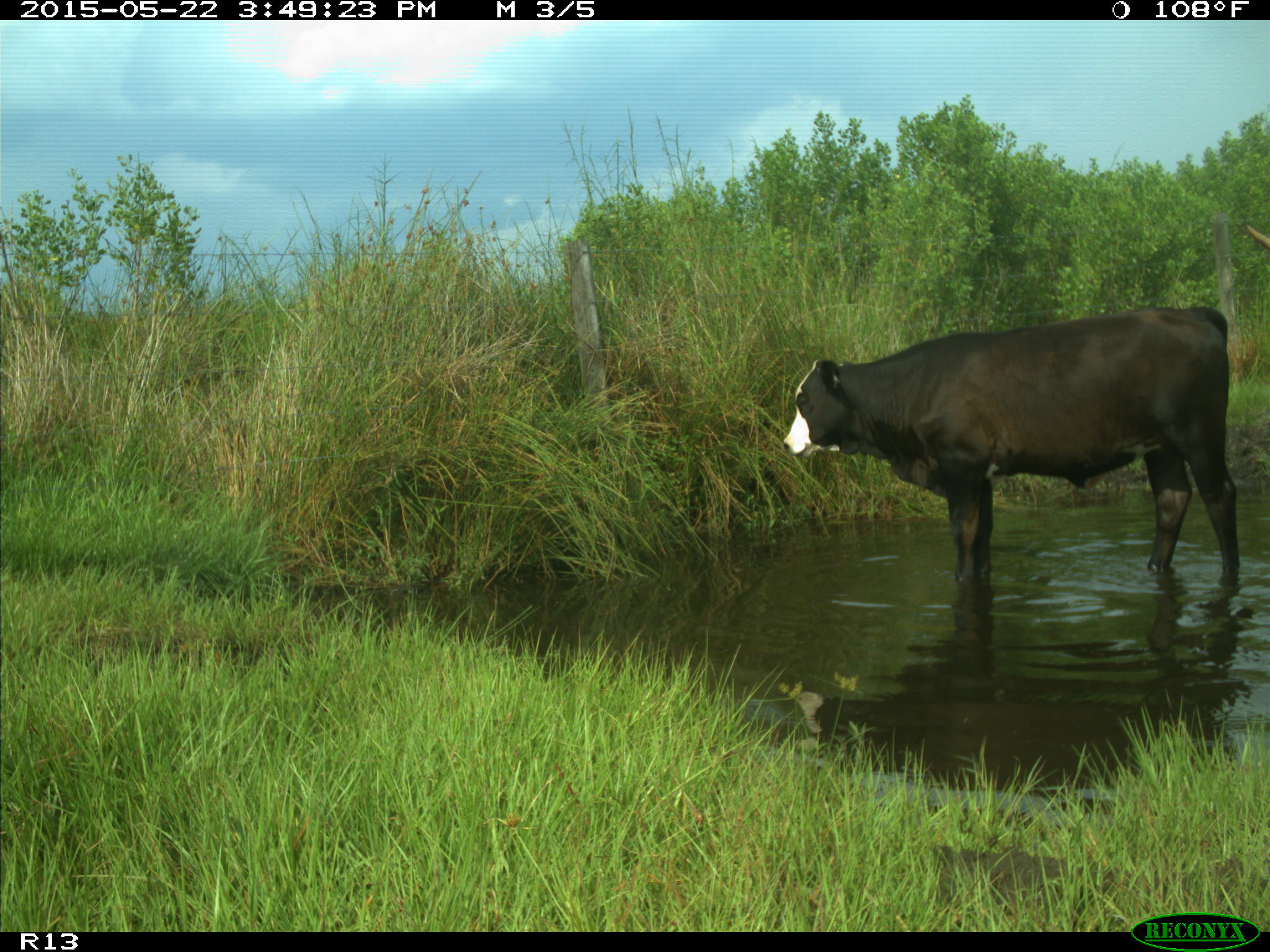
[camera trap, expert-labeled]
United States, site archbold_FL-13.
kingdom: Animalia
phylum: Chordata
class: Mammalia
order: Artiodactyla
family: Bovidae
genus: Bos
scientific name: Bos taurus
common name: domestic cow